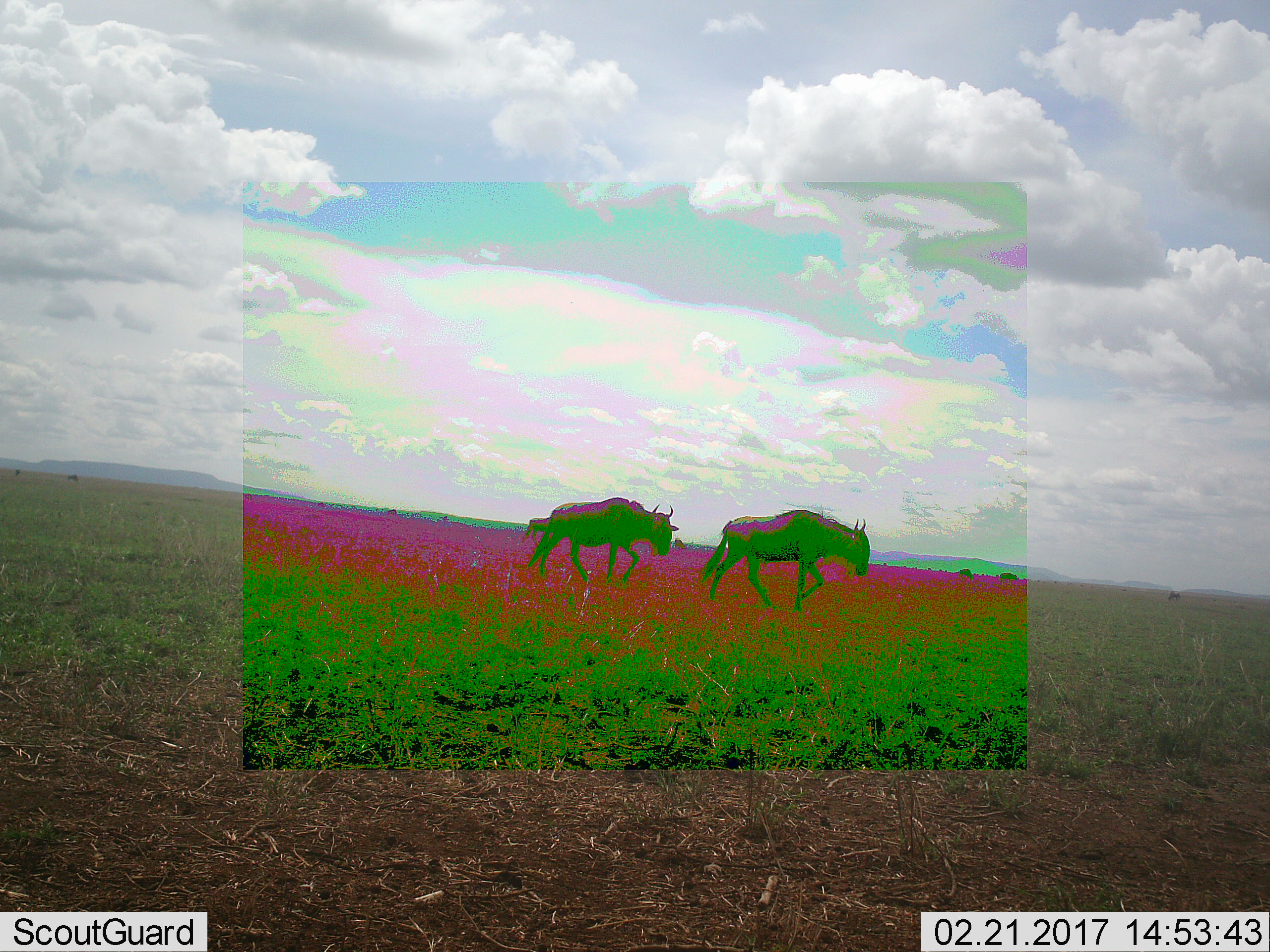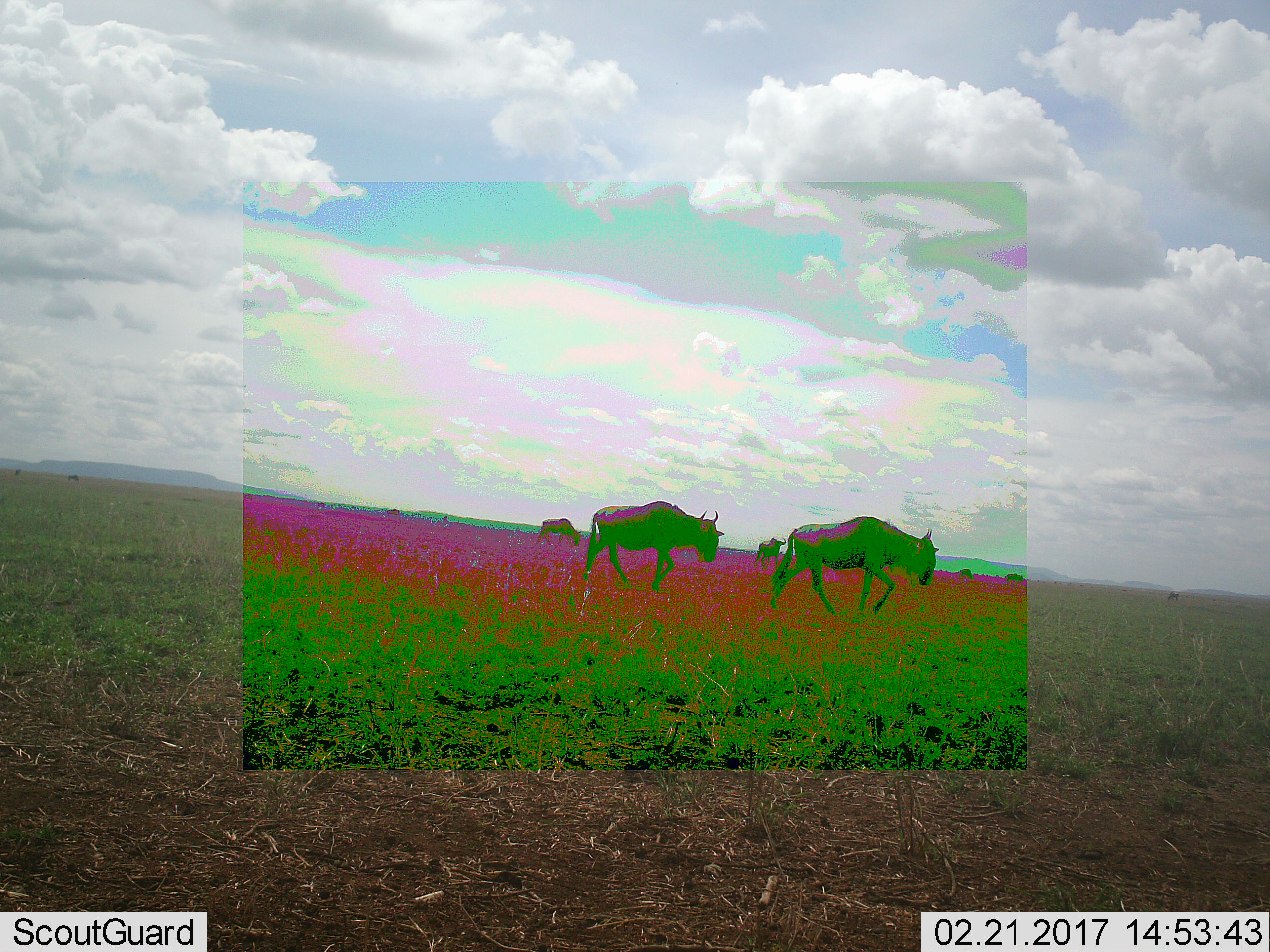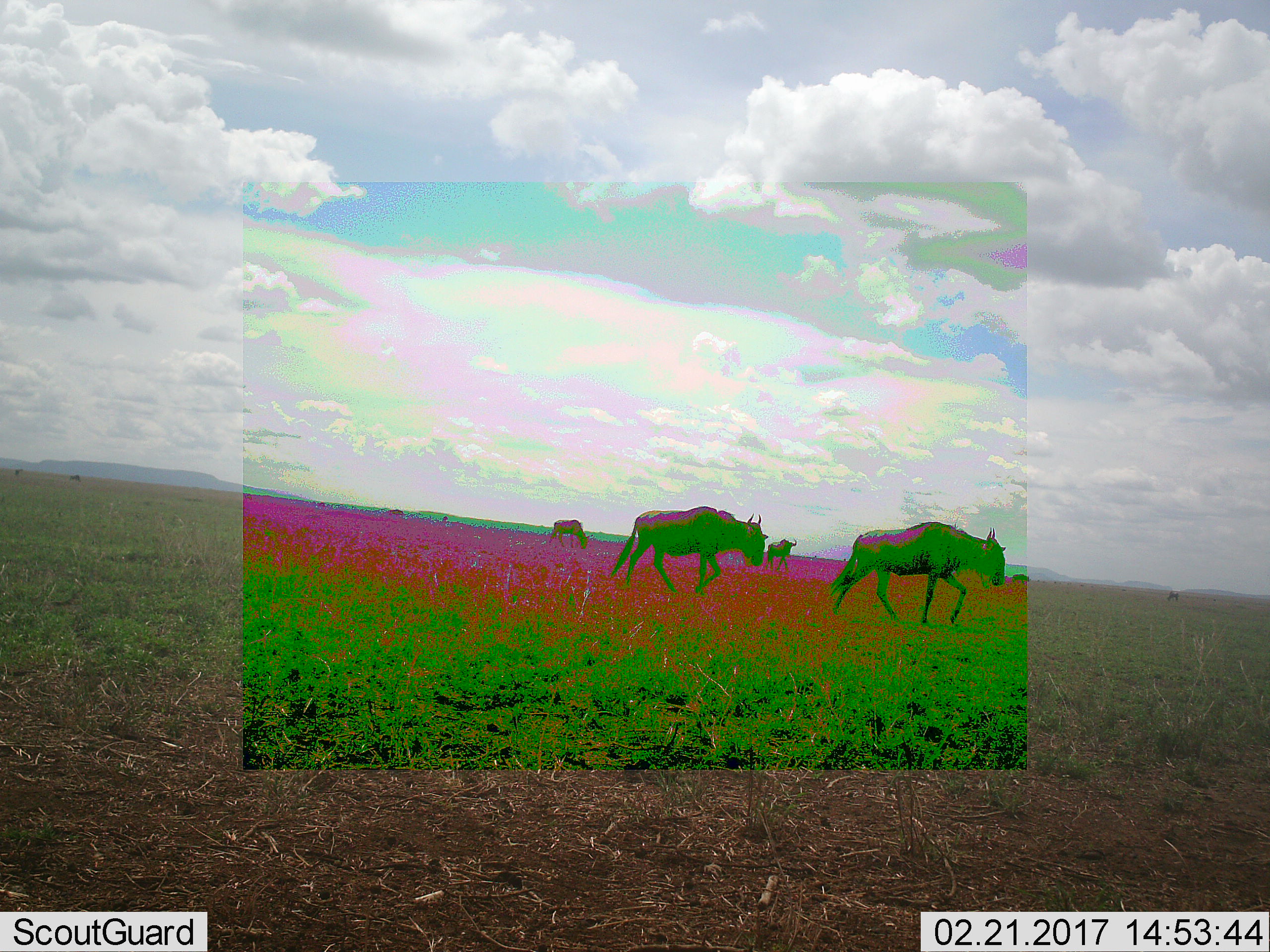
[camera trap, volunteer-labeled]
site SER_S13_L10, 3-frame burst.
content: unidentified animal